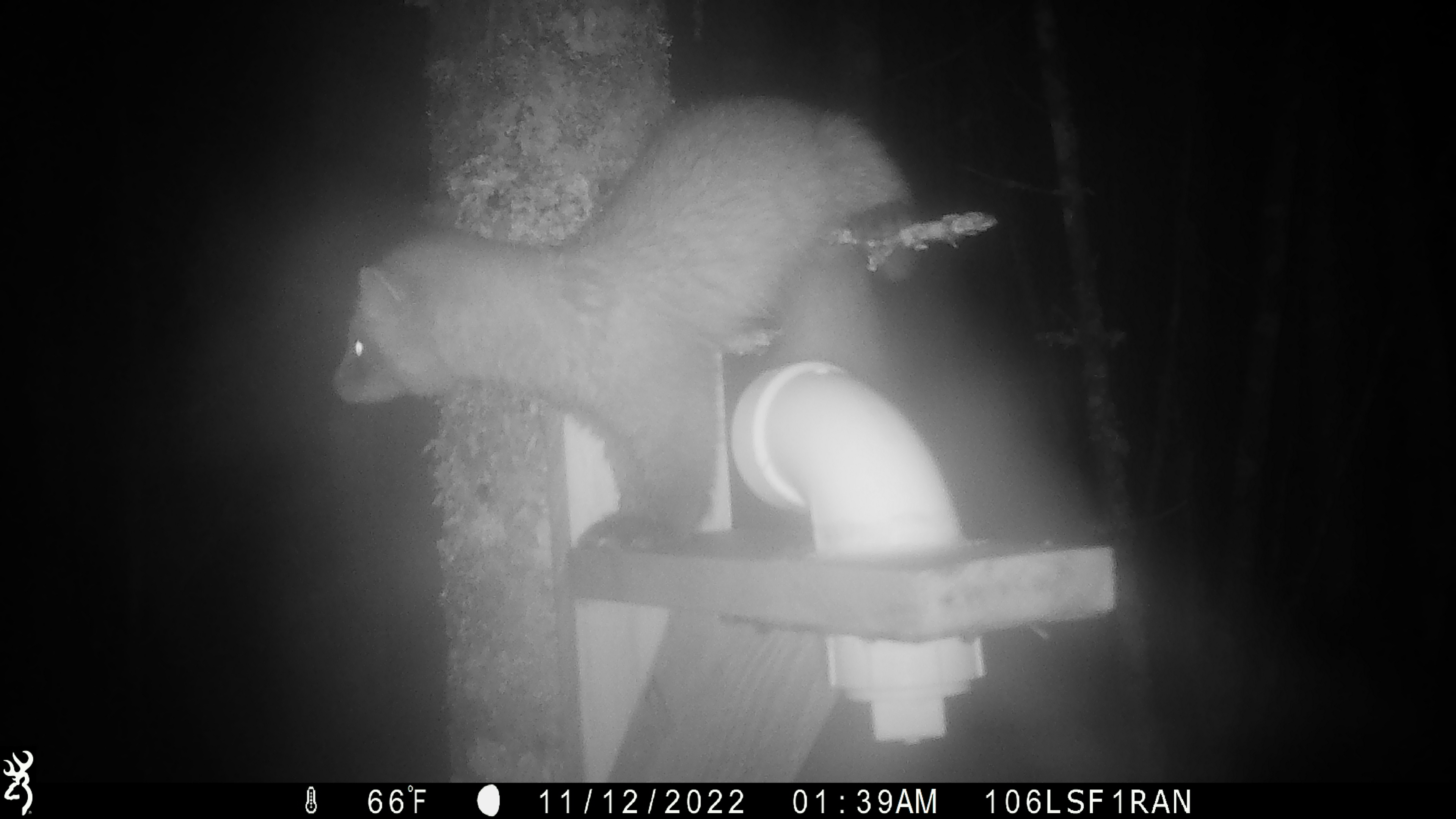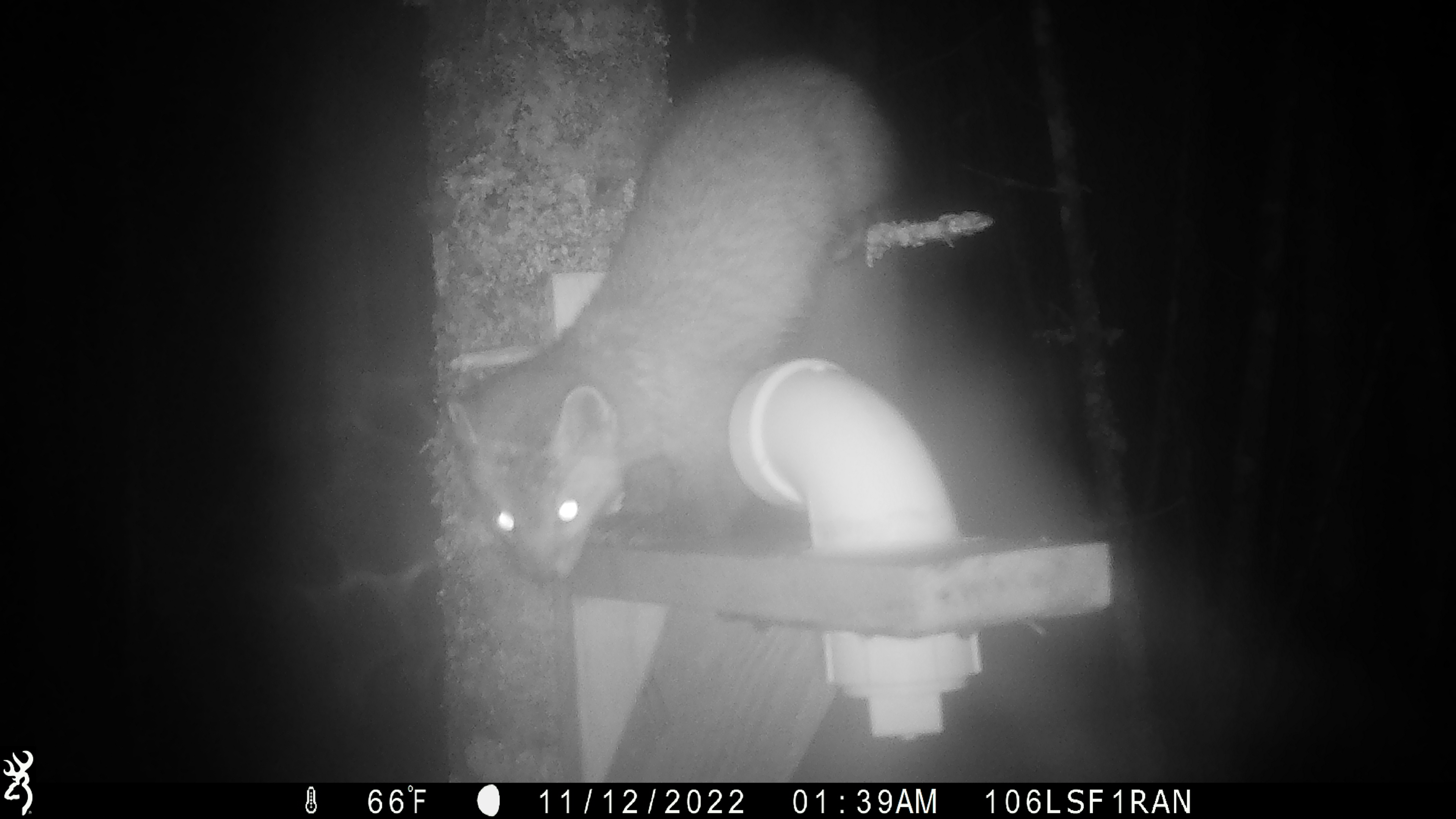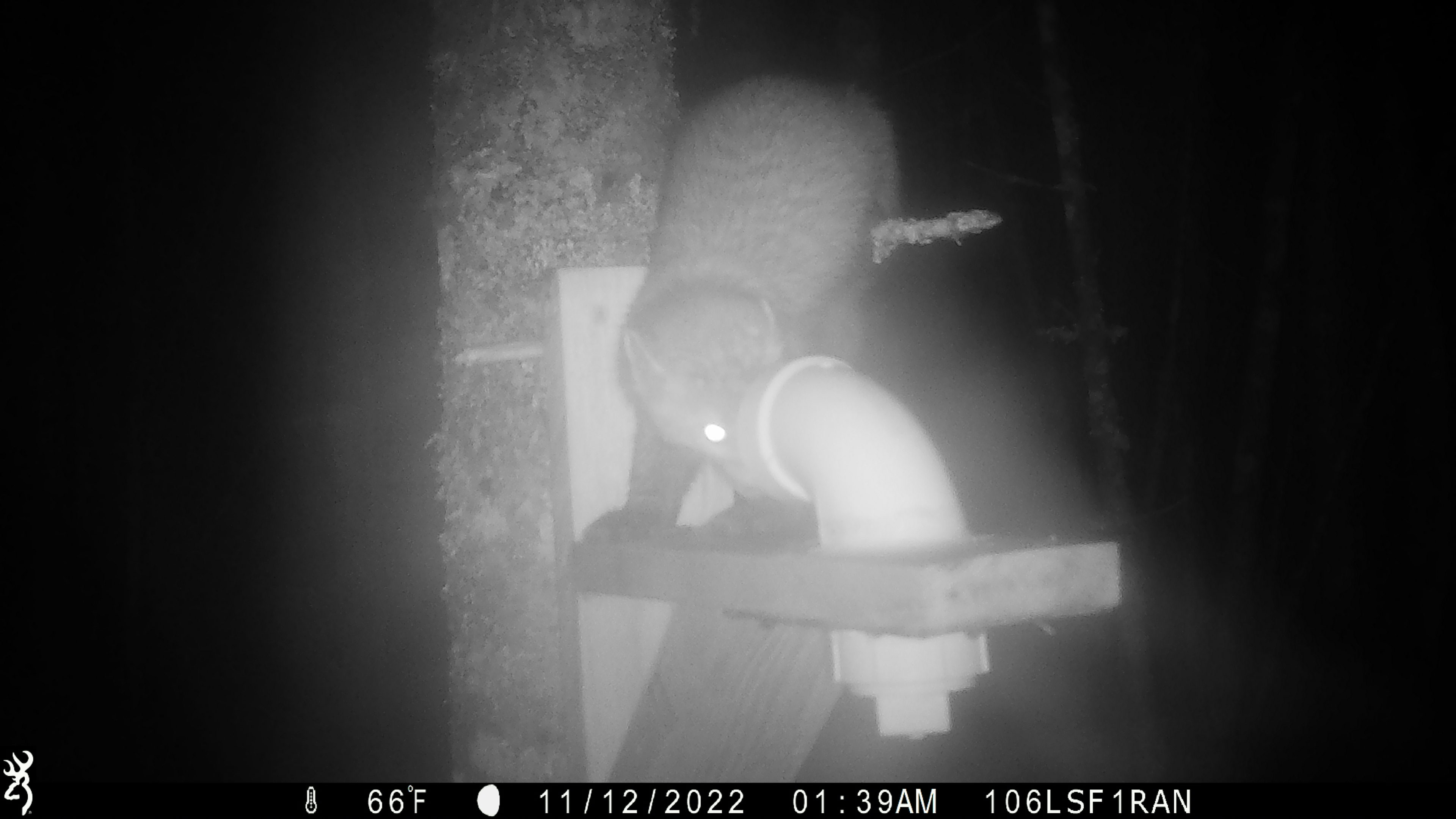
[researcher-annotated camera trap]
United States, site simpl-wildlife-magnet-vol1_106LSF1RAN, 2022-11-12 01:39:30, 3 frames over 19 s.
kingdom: Animalia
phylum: Chordata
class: Mammalia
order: Carnivora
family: Mustelidae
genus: Martes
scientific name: Martes americana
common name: american marten